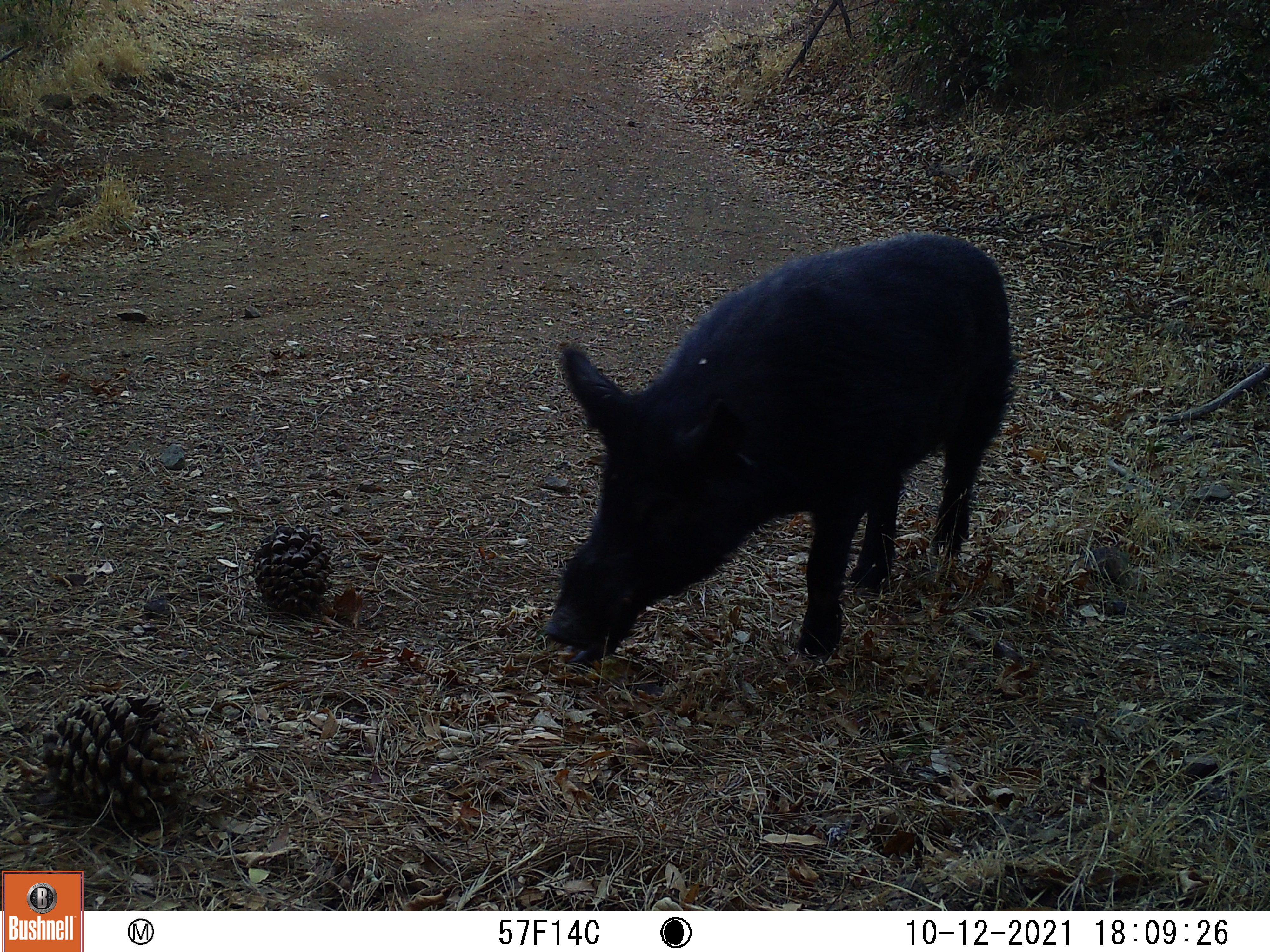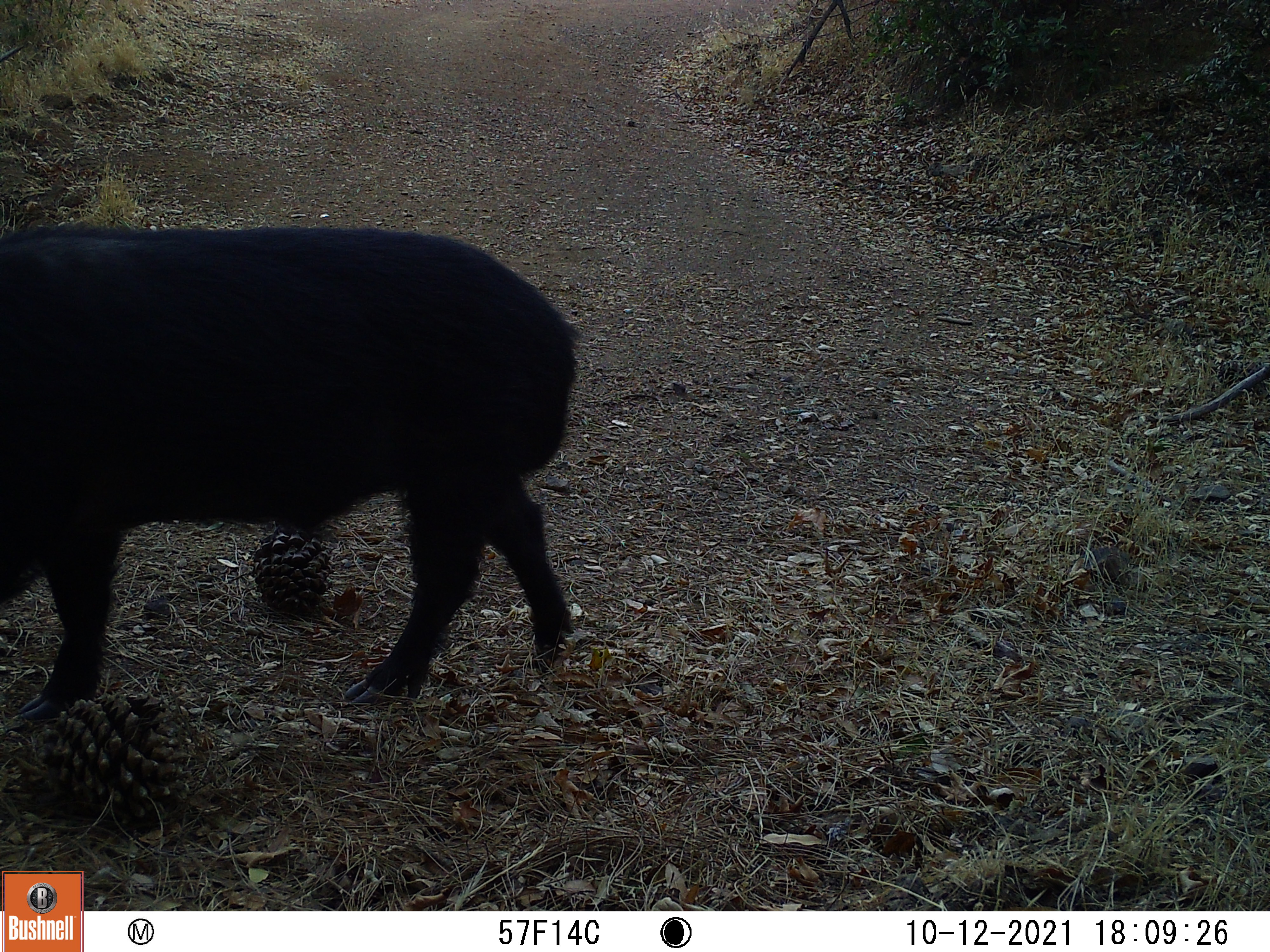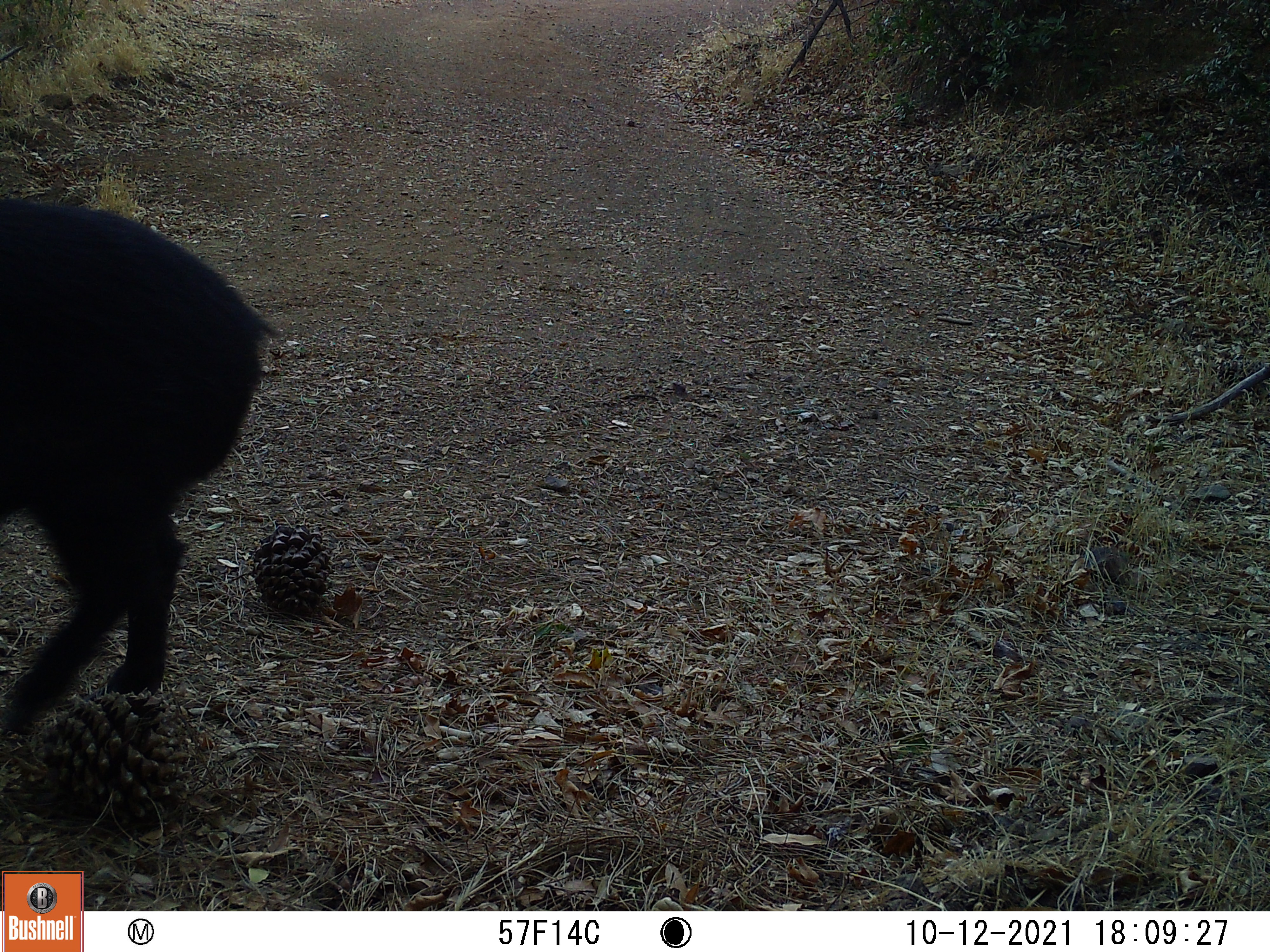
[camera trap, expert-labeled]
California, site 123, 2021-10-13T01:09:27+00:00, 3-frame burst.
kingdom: Animalia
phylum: Chordata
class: Mammalia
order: Artiodactyla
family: Suidae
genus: Sus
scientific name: Sus scrofa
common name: wild boar